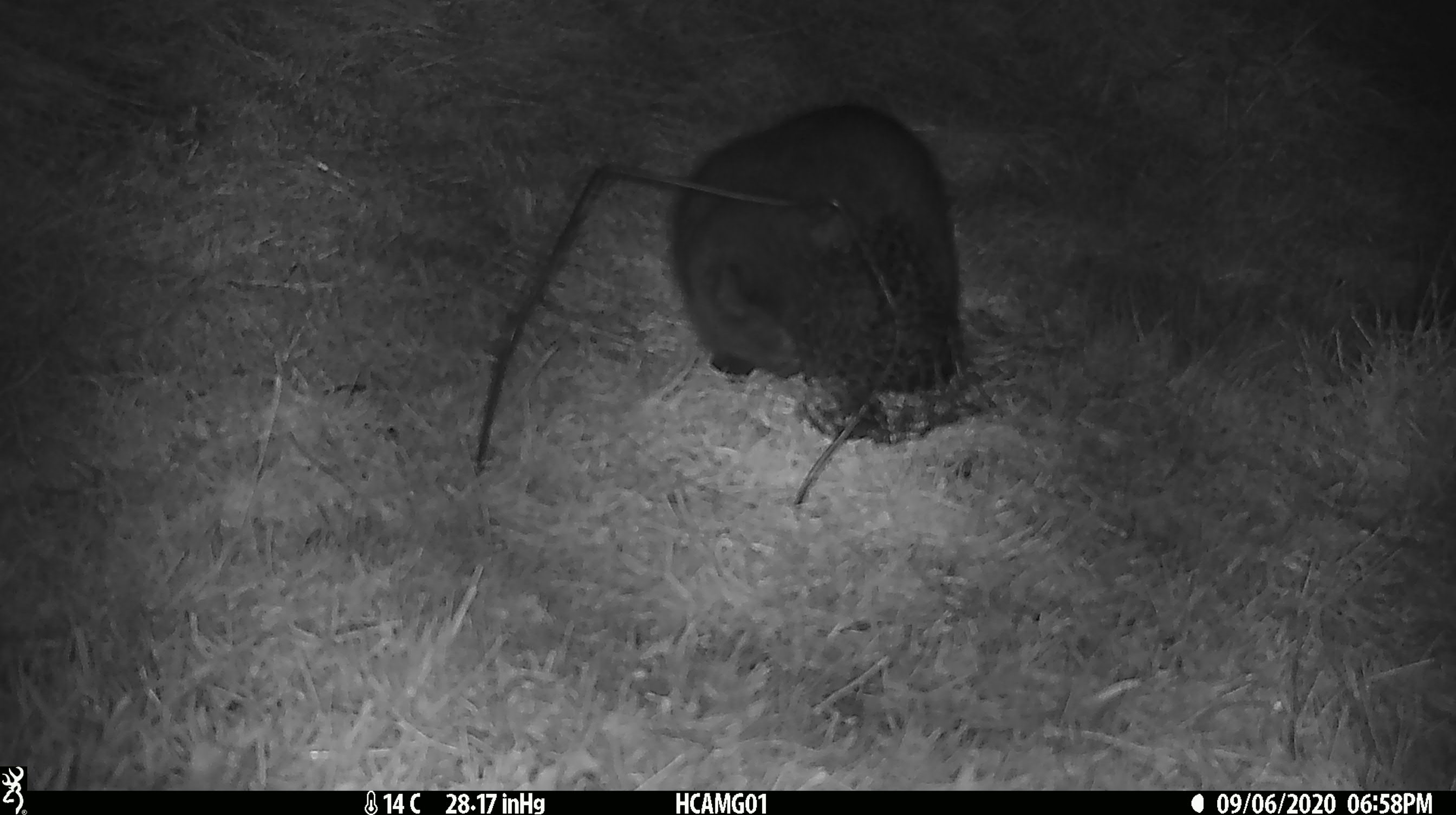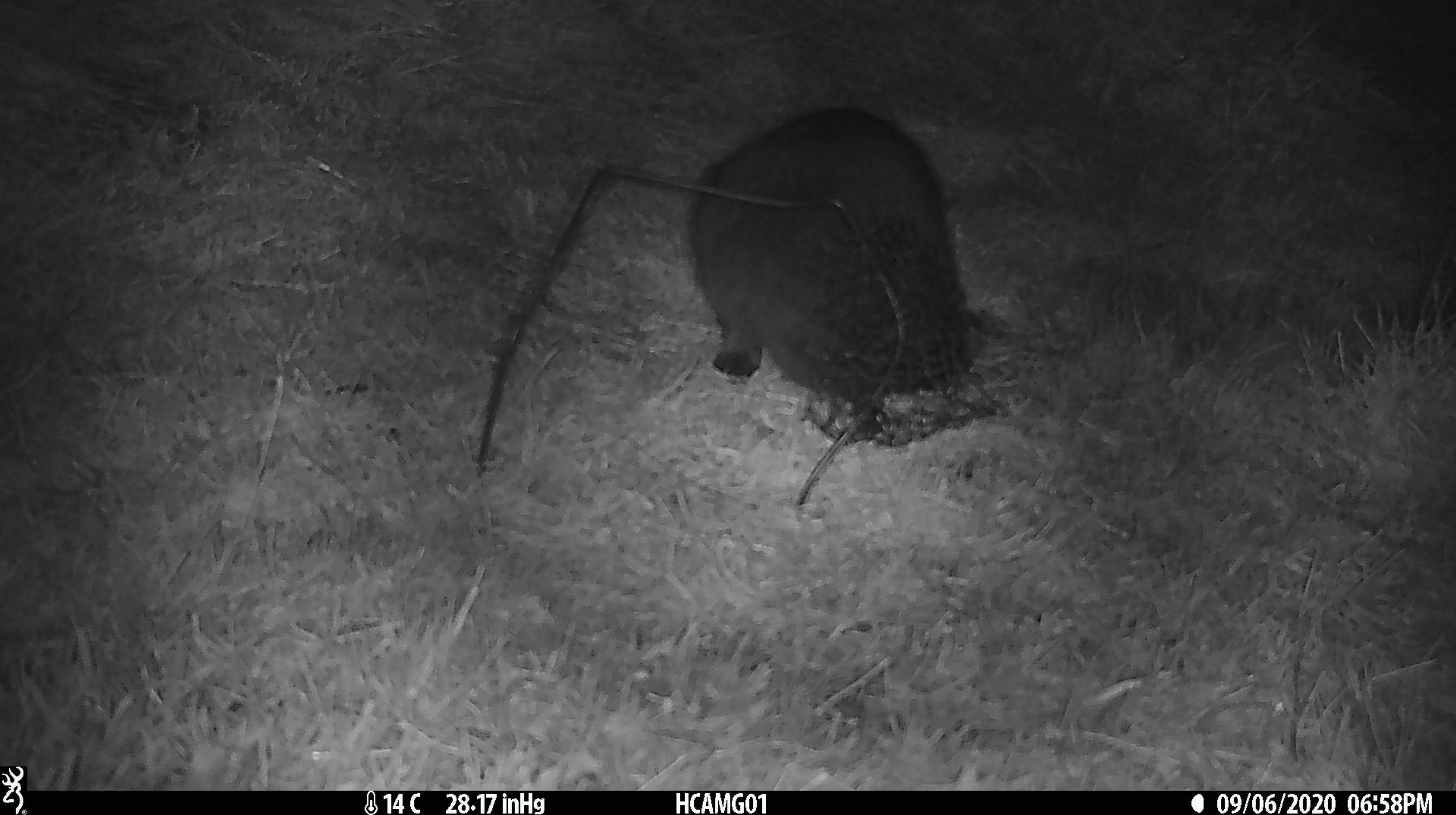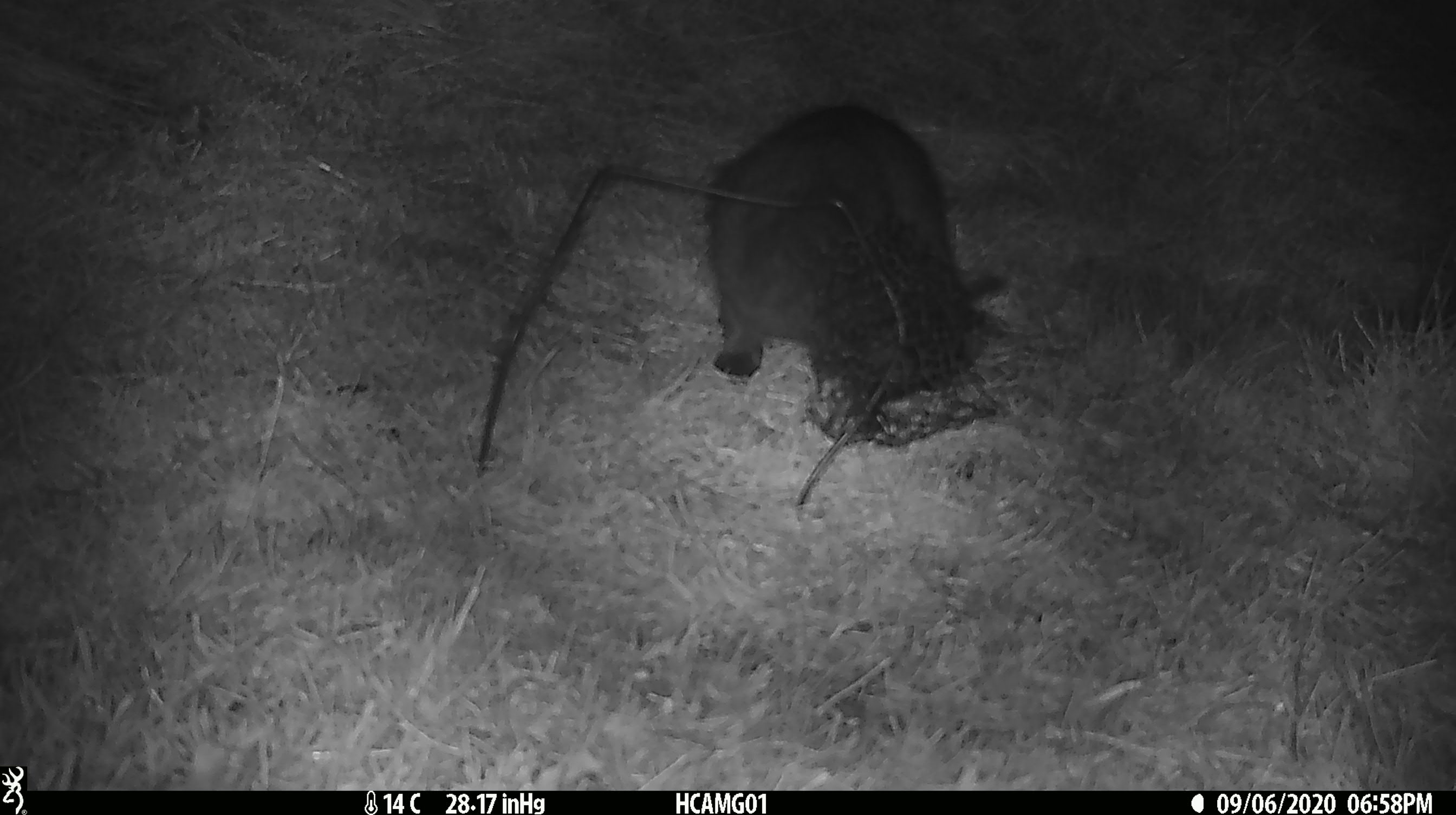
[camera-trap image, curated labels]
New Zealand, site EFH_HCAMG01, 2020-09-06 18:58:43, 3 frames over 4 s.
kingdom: Animalia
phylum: Chordata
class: Mammalia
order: Carnivora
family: Felidae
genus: Felis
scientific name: Felis catus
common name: domestic cat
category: cat